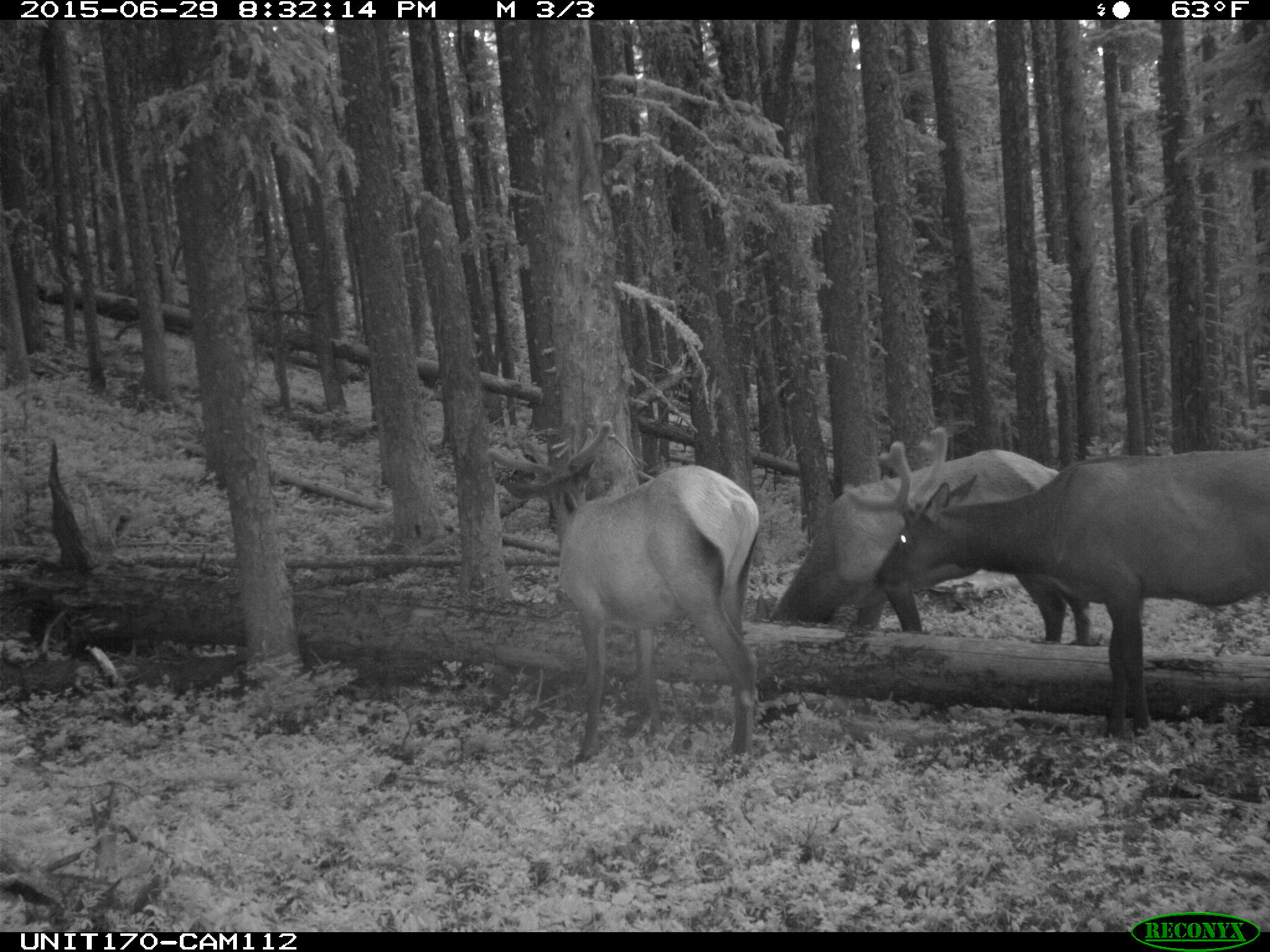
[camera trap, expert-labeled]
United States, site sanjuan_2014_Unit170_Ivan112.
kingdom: Animalia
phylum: Chordata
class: Mammalia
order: Artiodactyla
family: Cervidae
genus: Cervus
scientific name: Cervus elaphus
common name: red deer